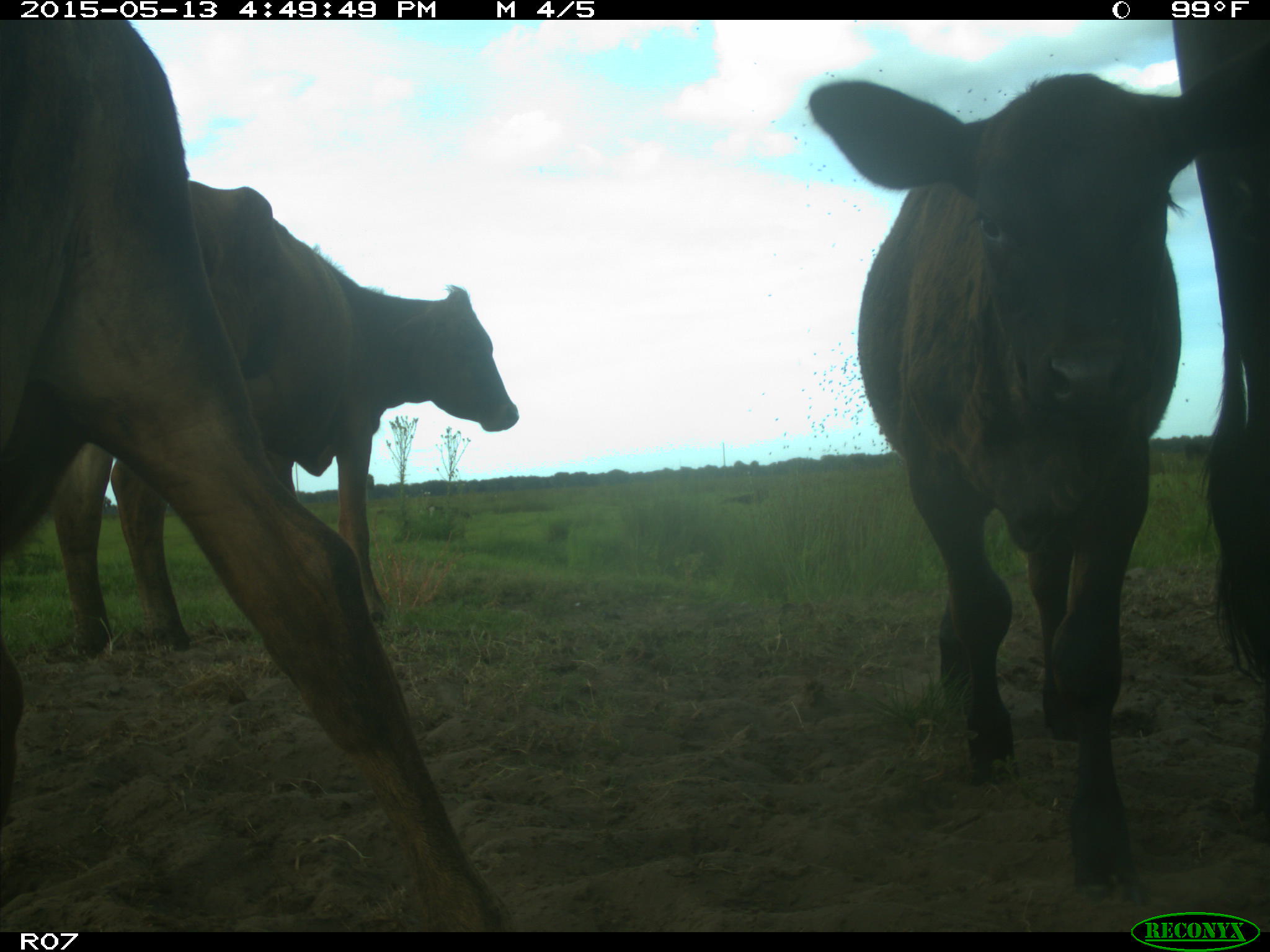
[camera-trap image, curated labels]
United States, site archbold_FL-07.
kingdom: Animalia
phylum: Chordata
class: Mammalia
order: Artiodactyla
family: Bovidae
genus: Bos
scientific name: Bos taurus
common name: domestic cow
Bos taurus (domestic cow).